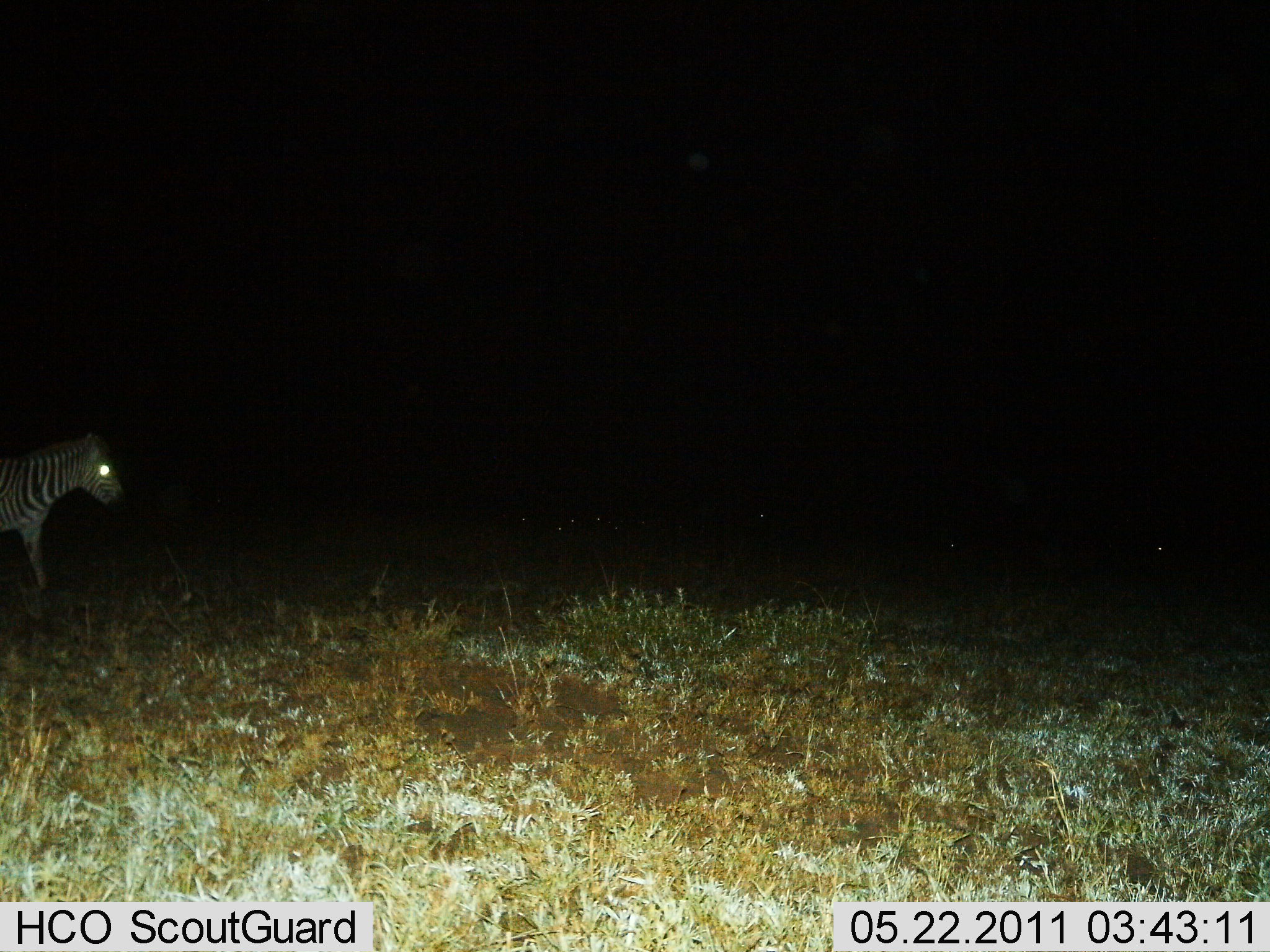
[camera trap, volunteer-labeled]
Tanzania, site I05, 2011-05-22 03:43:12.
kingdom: Animalia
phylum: Chordata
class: Mammalia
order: Perissodactyla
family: Equidae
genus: Equus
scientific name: Equus quagga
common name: plains zebra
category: zebra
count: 1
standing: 64%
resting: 0%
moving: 36%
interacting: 0%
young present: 0%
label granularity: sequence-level